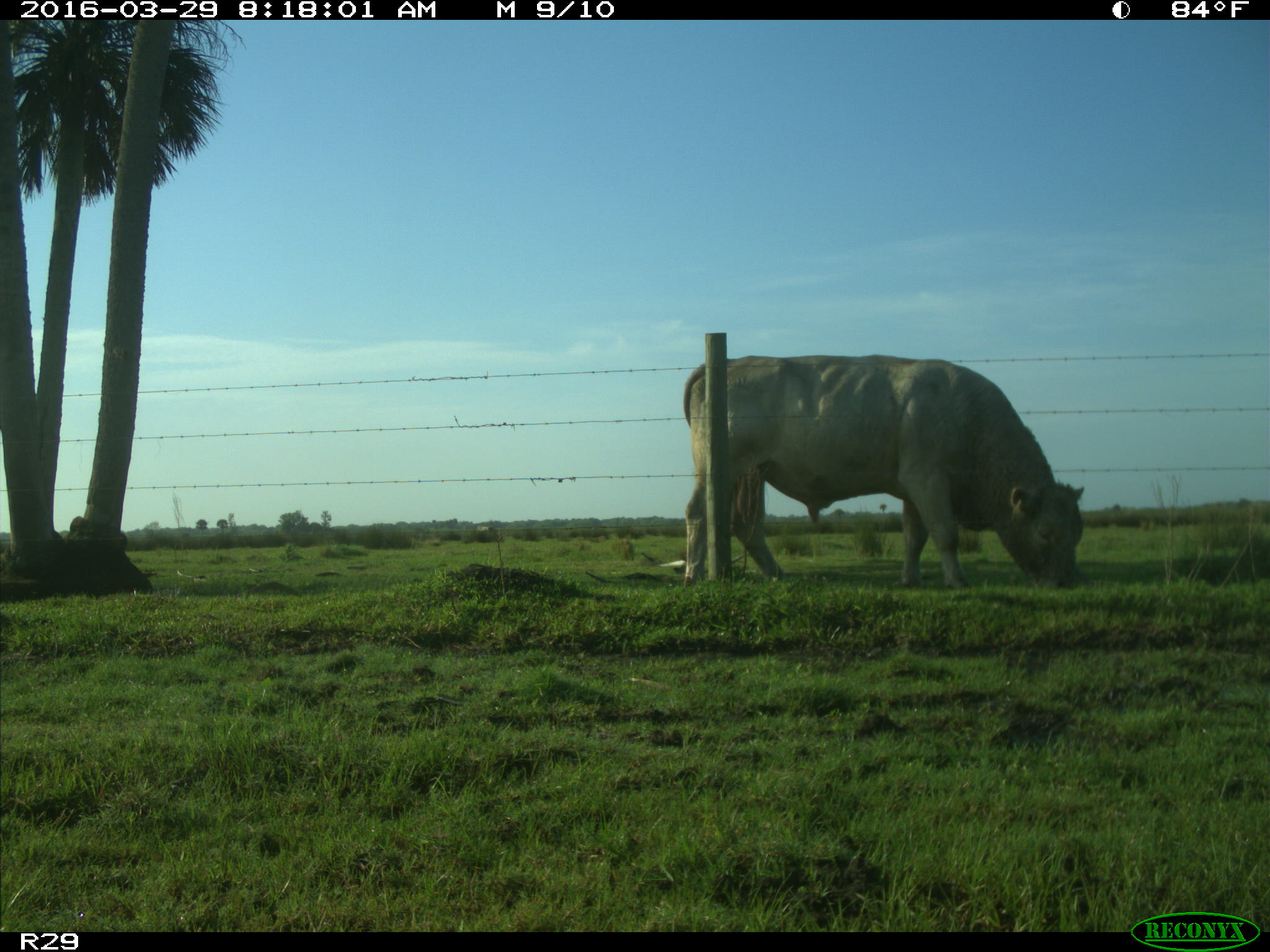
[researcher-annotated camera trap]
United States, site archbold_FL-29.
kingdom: Animalia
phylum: Chordata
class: Mammalia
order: Artiodactyla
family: Bovidae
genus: Bos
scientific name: Bos taurus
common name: domestic cow